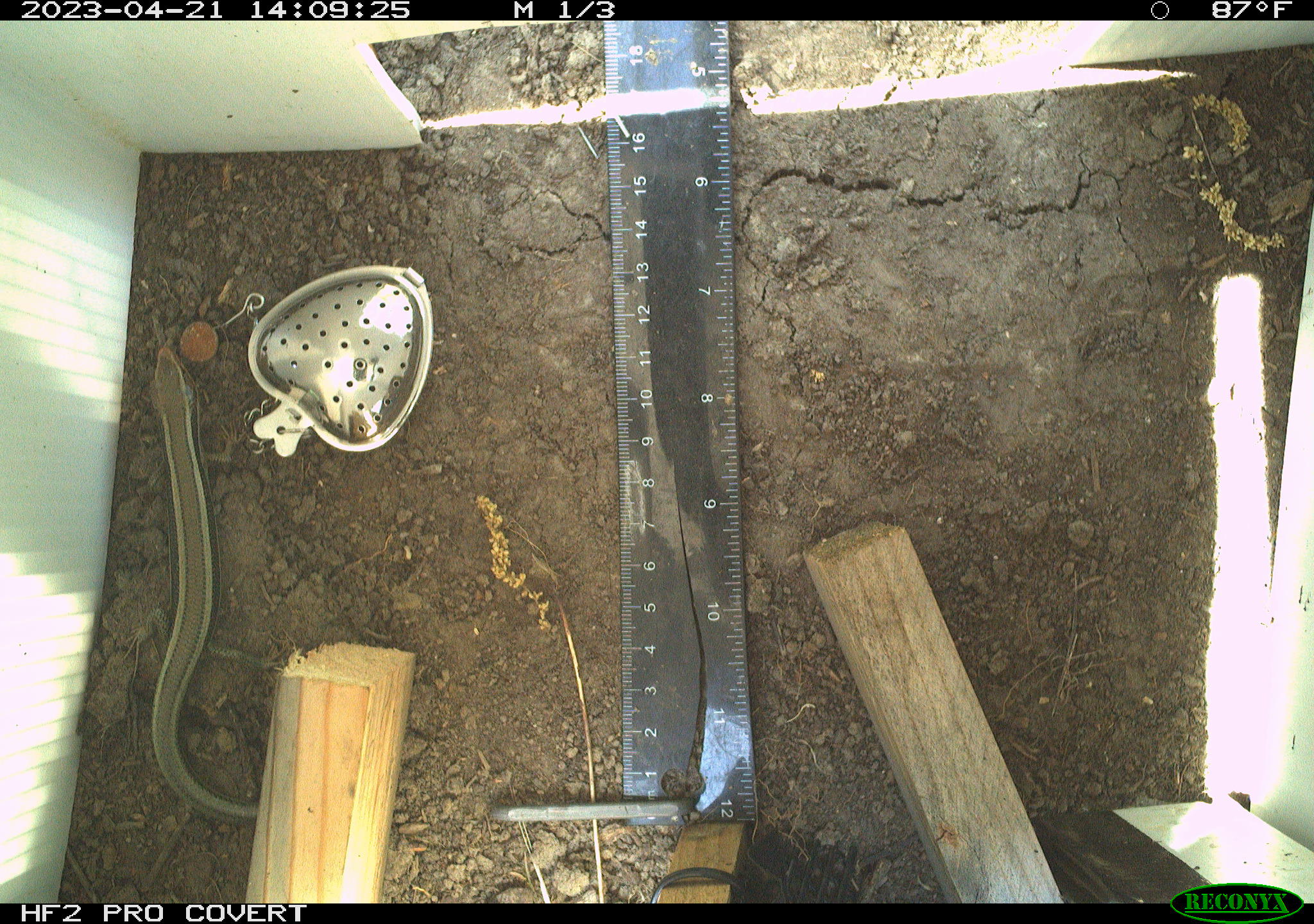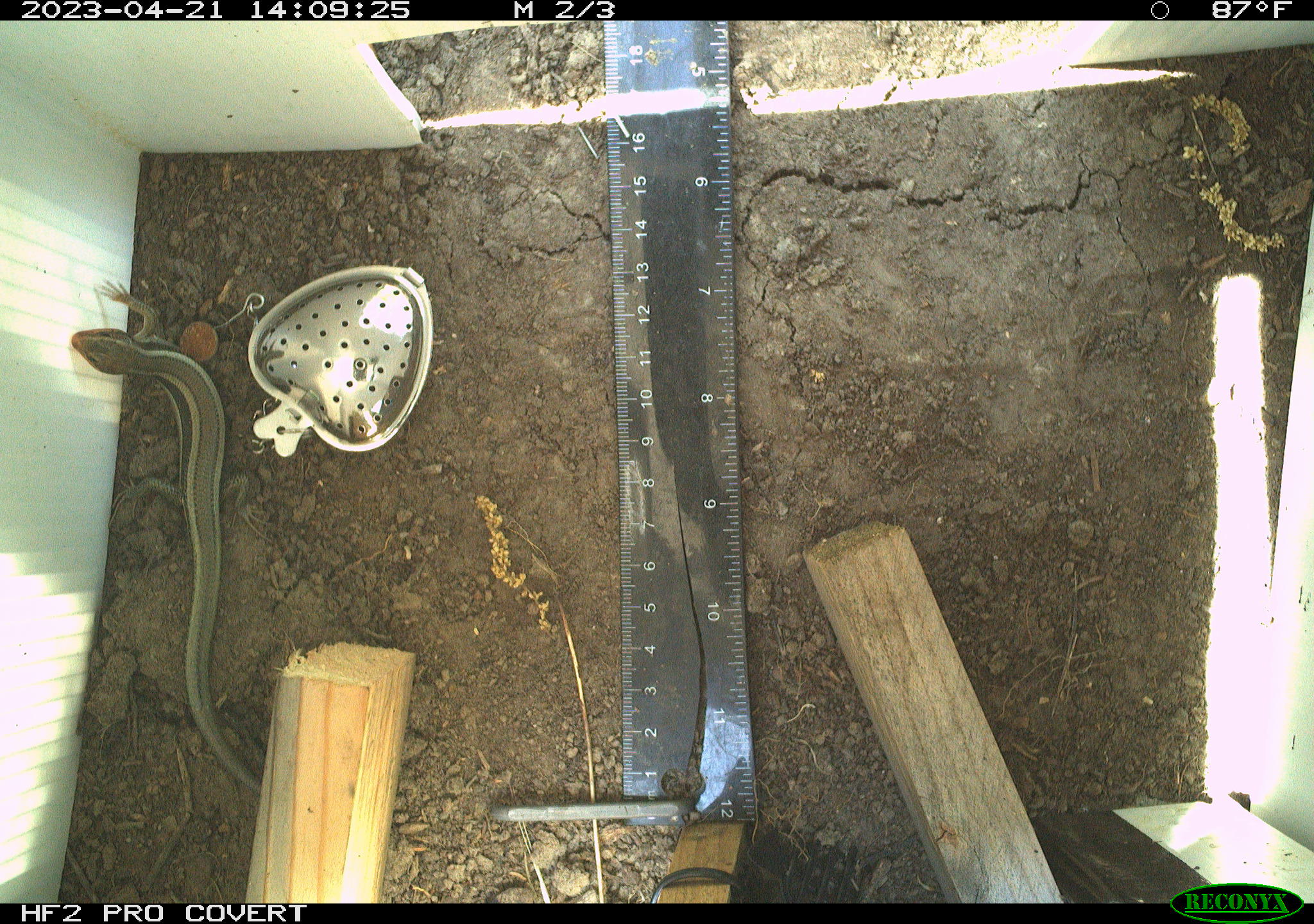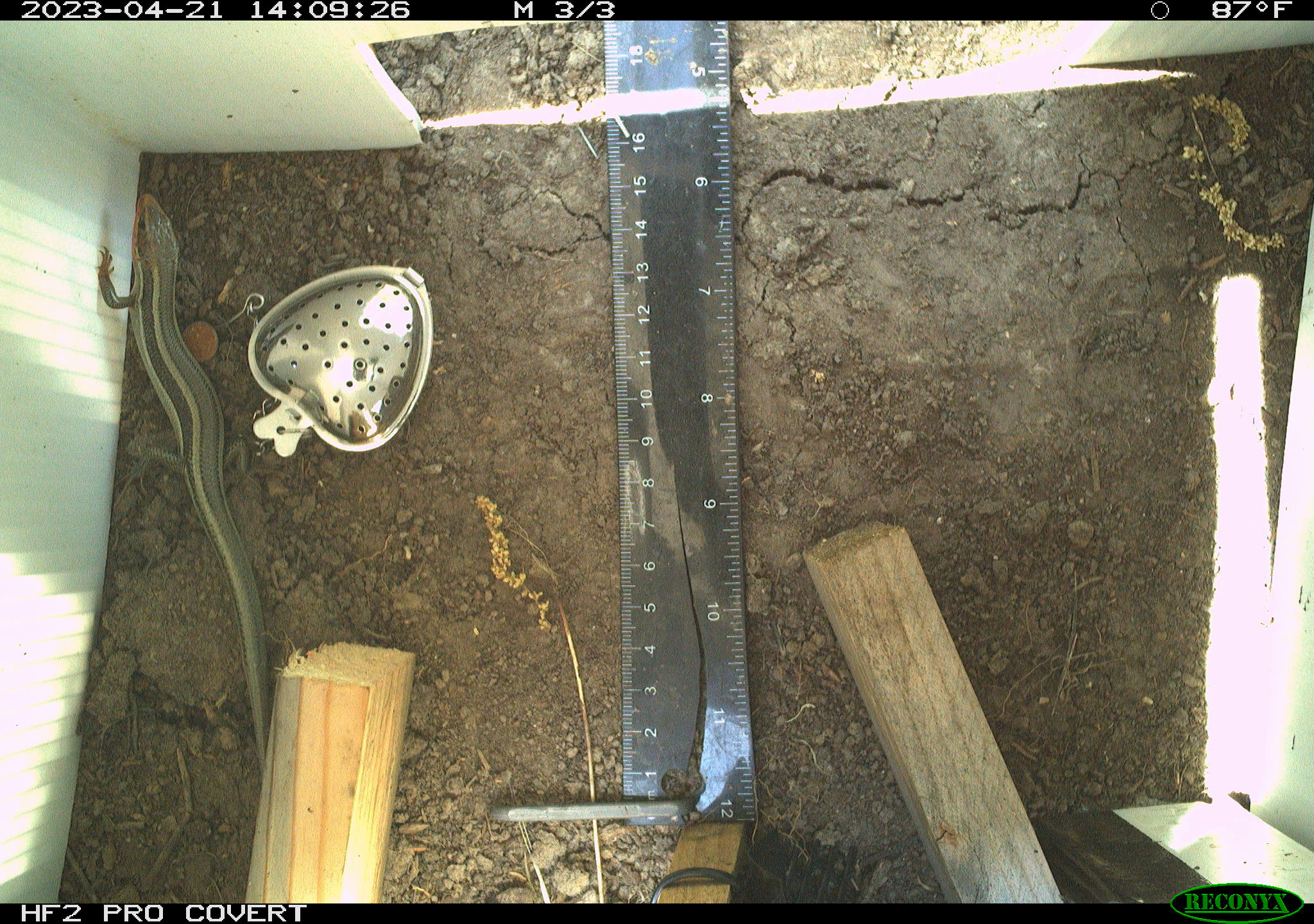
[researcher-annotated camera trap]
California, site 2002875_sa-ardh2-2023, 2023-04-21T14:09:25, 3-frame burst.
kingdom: Animalia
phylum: Chordata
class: Reptilia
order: Squamata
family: Scincidae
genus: Plestiodon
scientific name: Plestiodon skiltonianus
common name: western skink